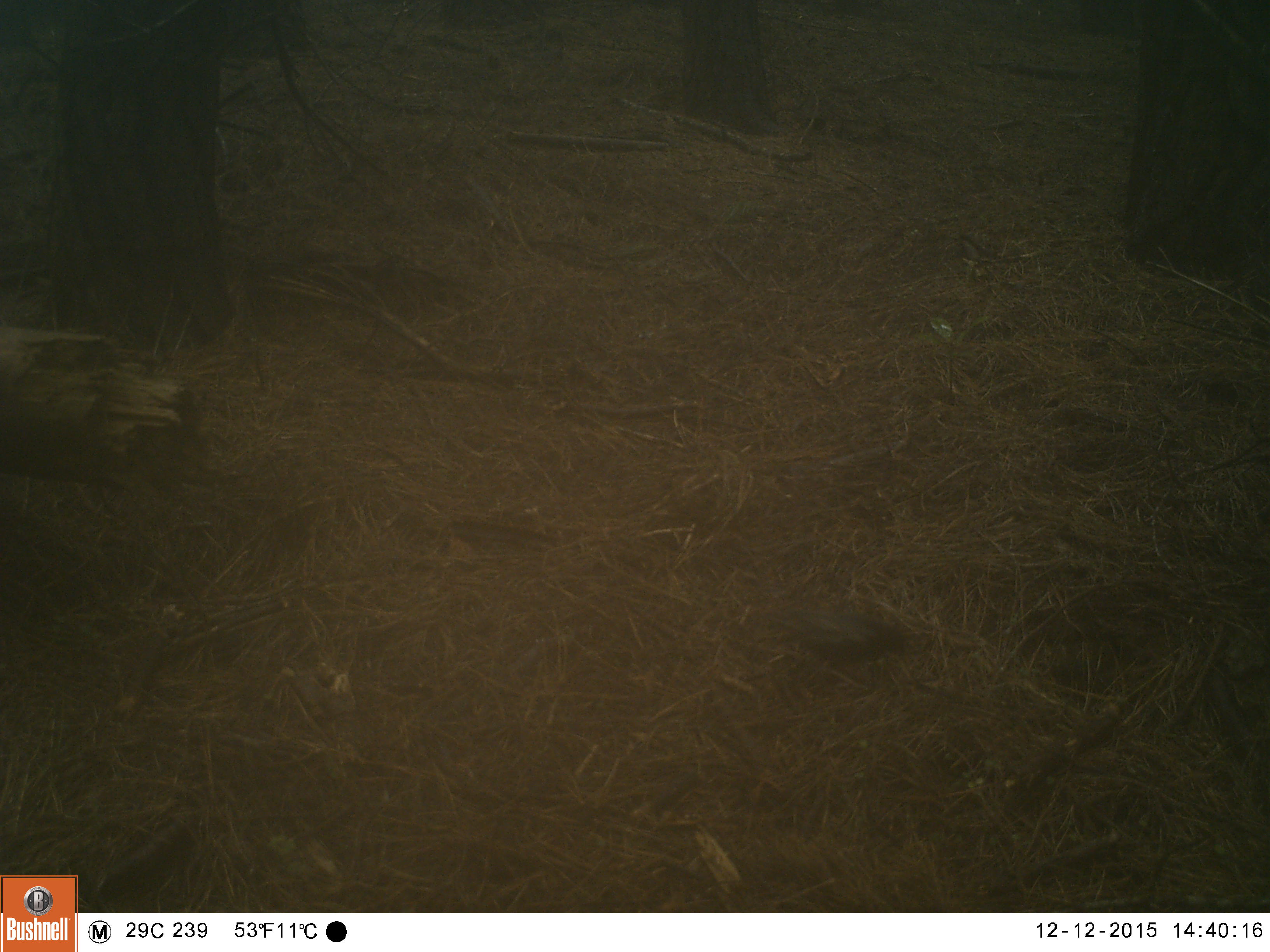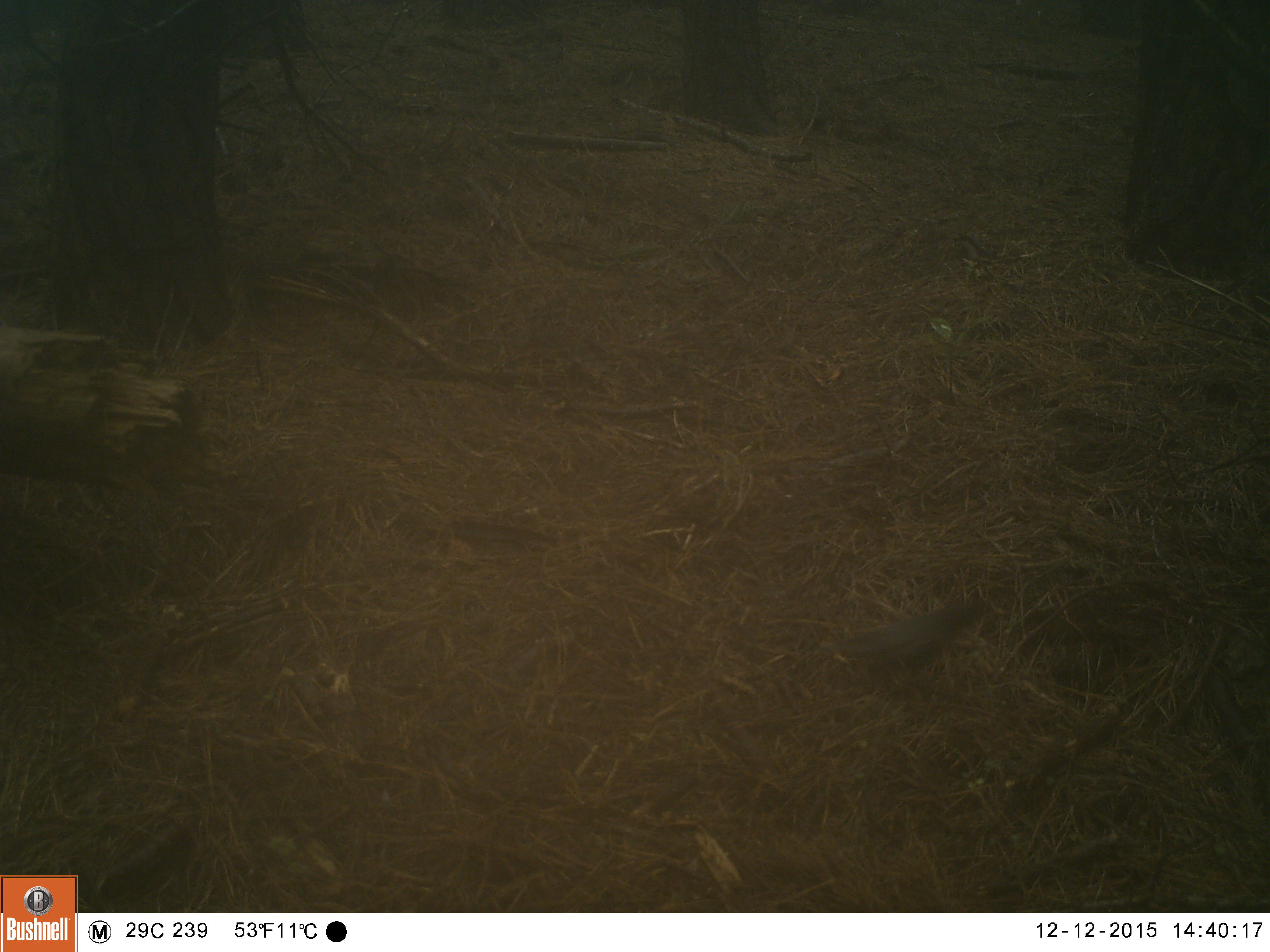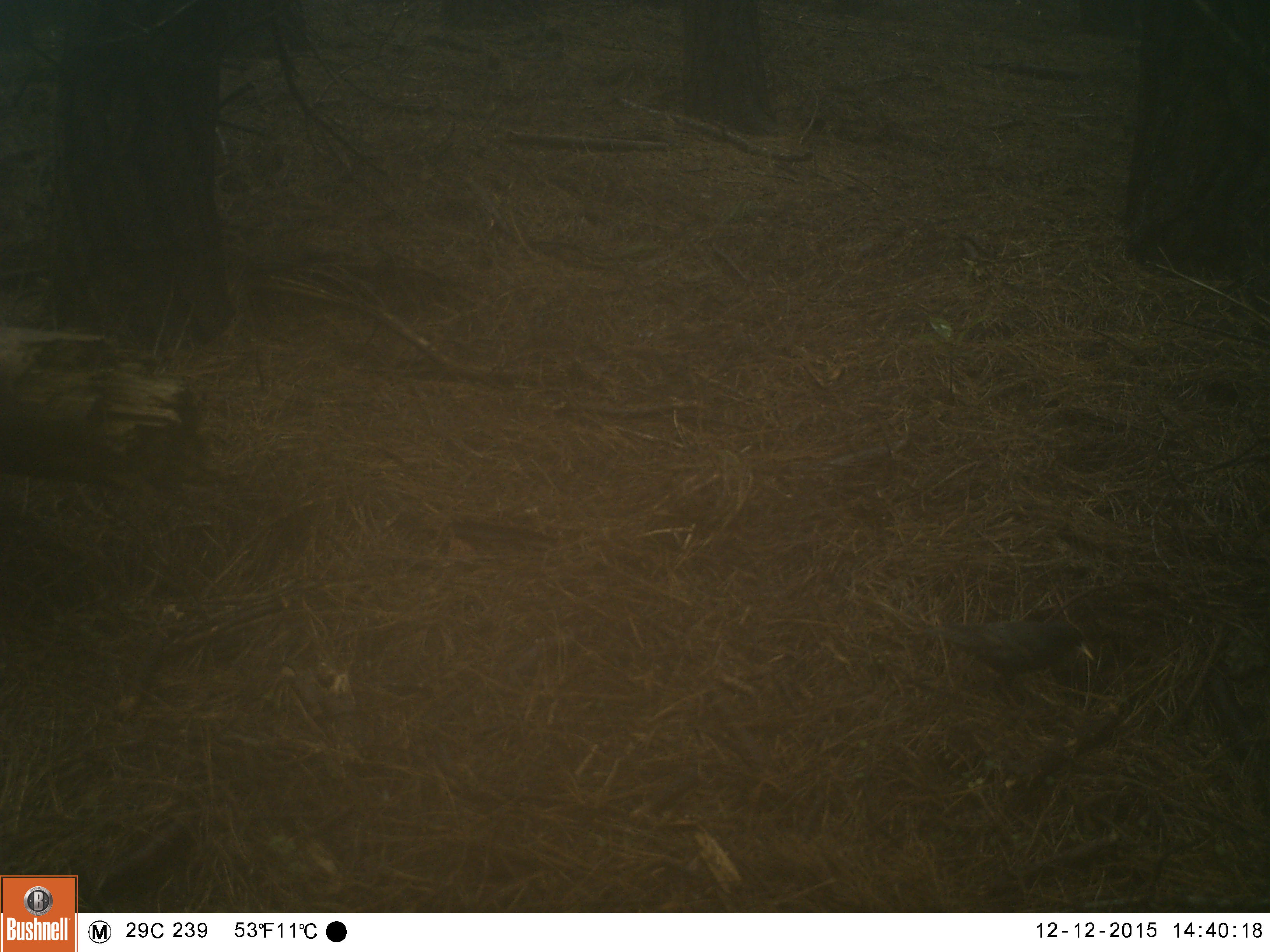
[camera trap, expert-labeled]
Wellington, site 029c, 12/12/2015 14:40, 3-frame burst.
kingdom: Animalia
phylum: Chordata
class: Aves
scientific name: Aves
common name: bird